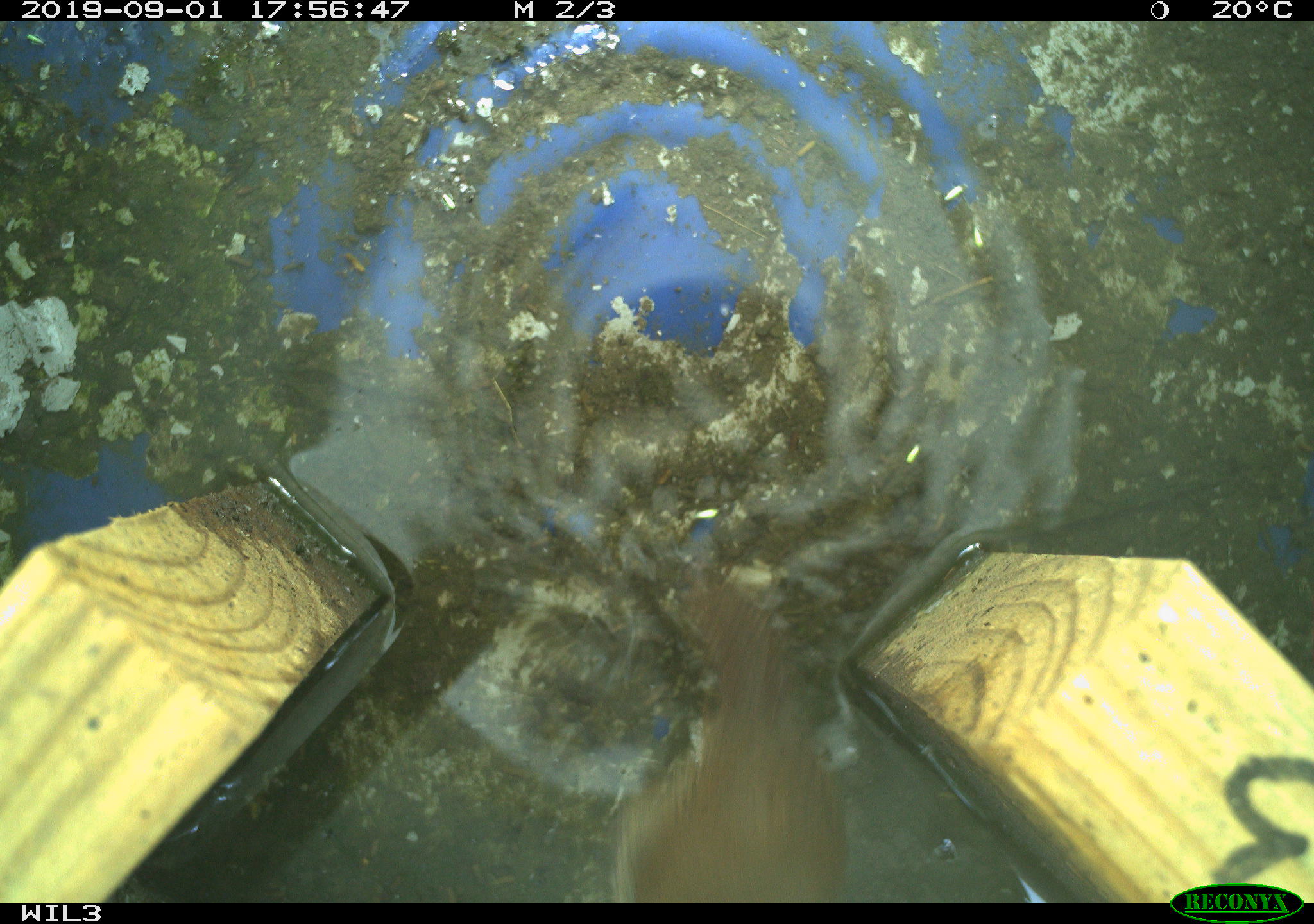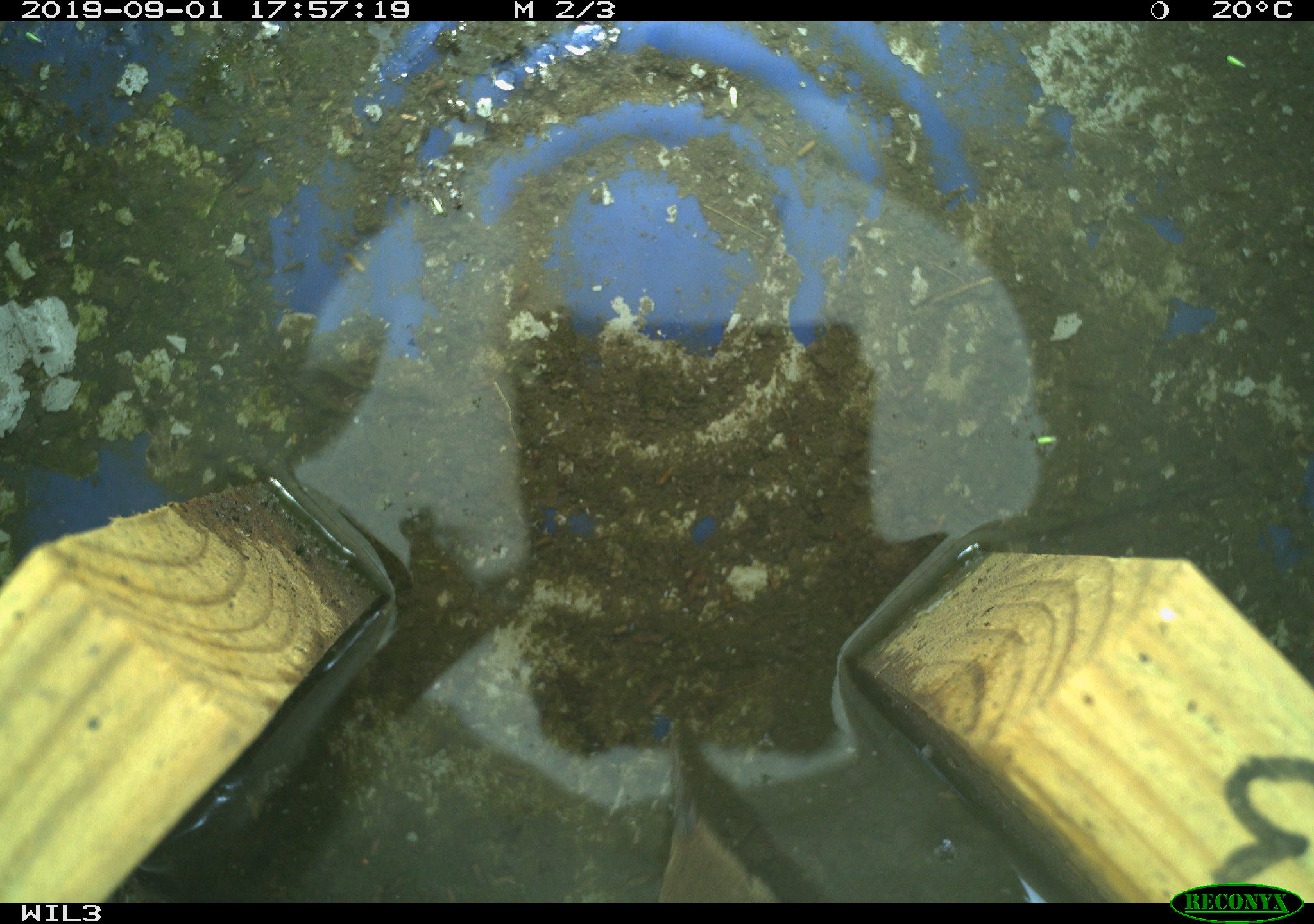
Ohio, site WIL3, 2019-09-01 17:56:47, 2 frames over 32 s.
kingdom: Animalia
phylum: Chordata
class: Aves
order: Passeriformes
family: Troglodytidae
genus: Troglodytes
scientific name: Troglodytes aedon aedon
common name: northern house wren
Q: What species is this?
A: Northern house wren (Troglodytes aedon aedon).